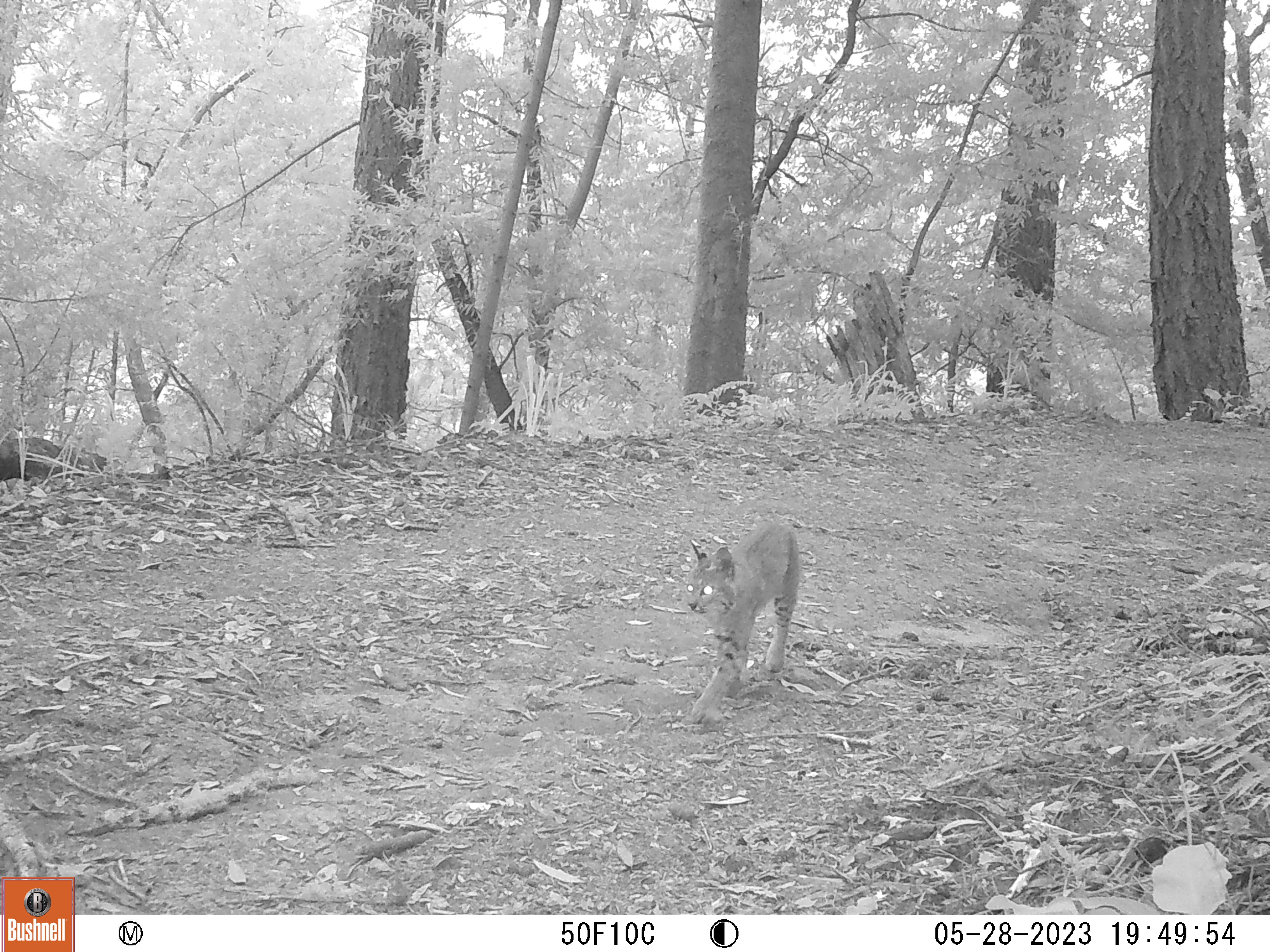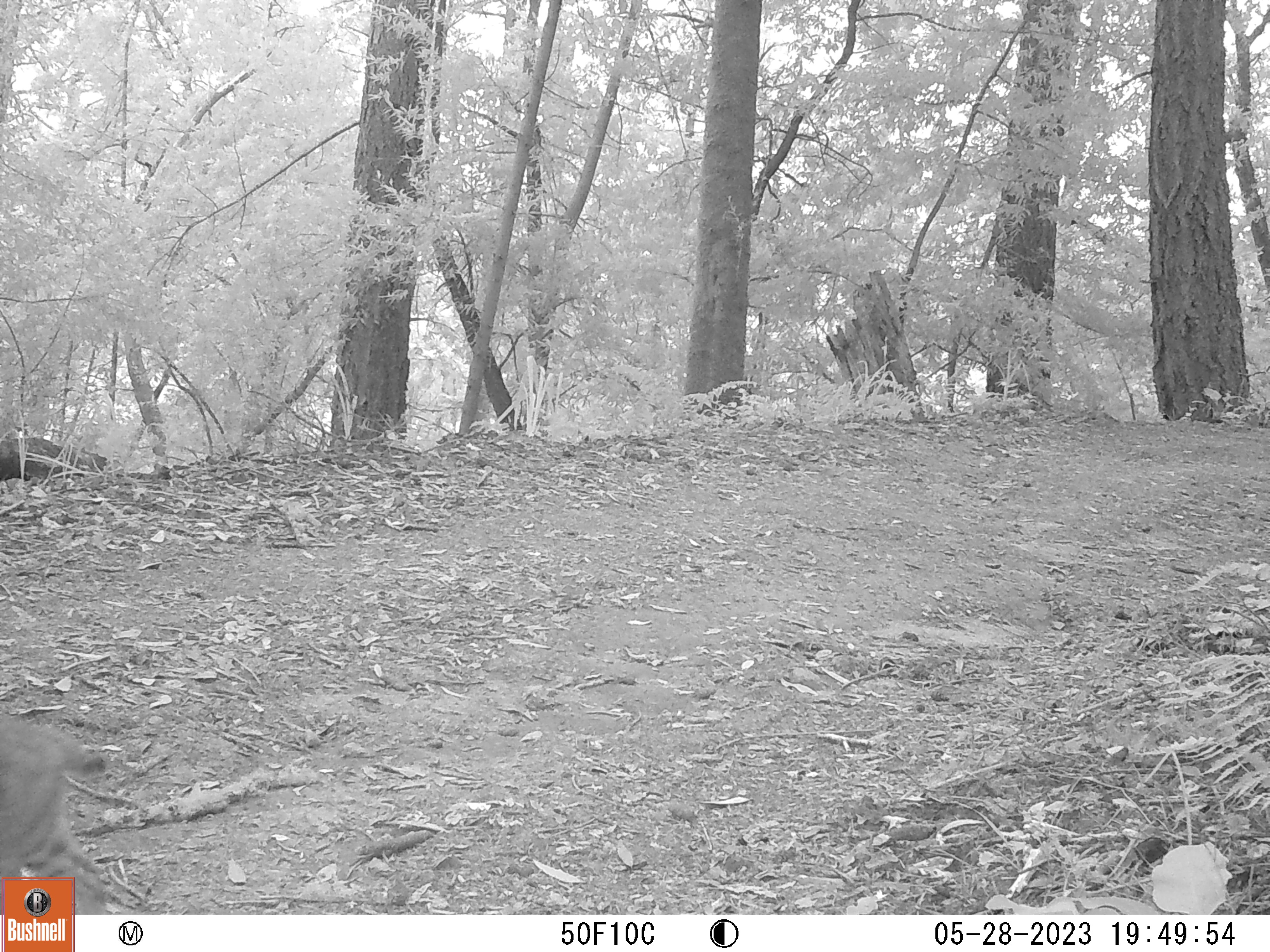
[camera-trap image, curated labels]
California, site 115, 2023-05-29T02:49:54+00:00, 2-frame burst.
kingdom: Animalia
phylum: Chordata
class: Mammalia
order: Carnivora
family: Felidae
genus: Lynx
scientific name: Lynx rufus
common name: bobcat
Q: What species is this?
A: Bobcat (Lynx rufus).